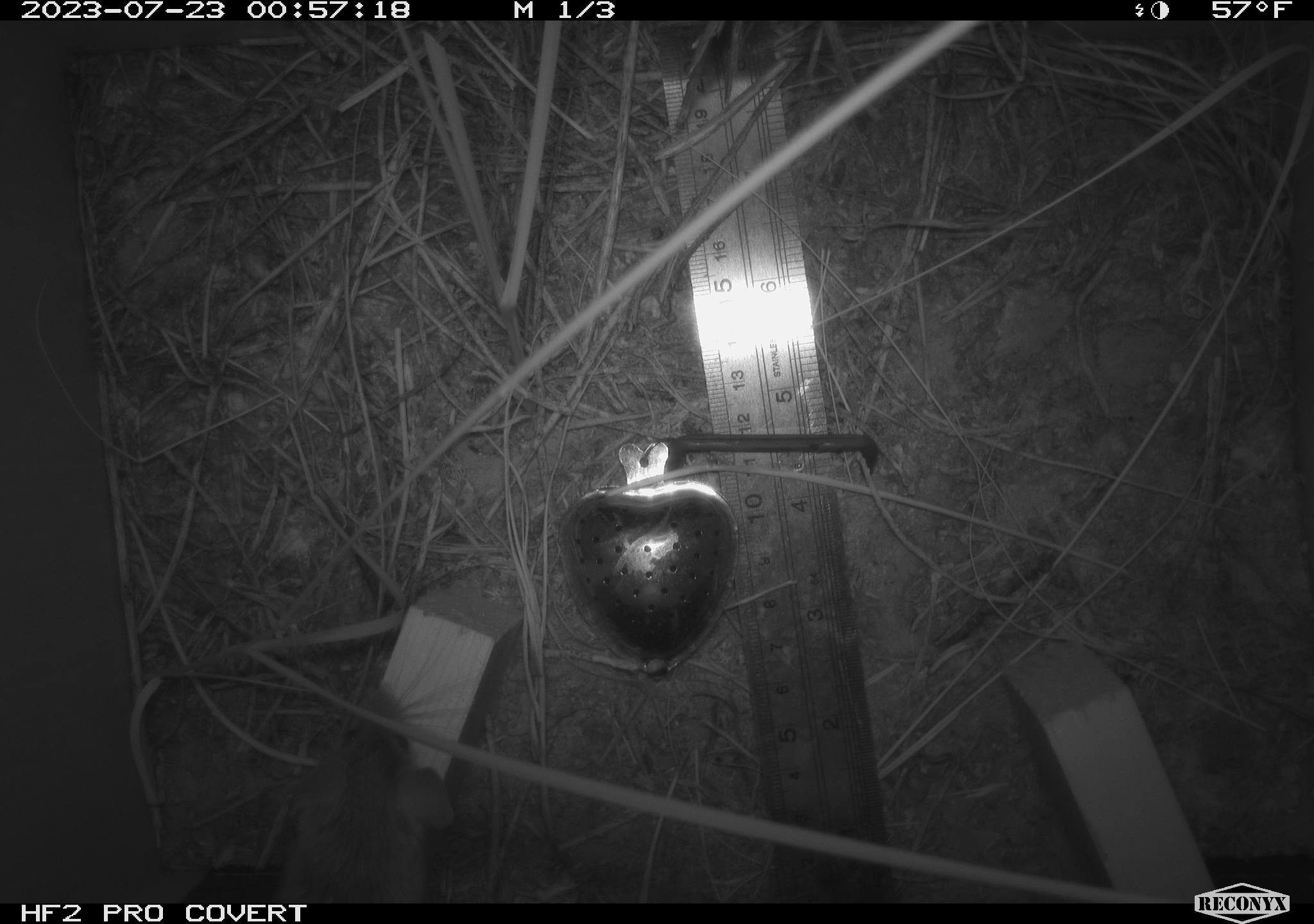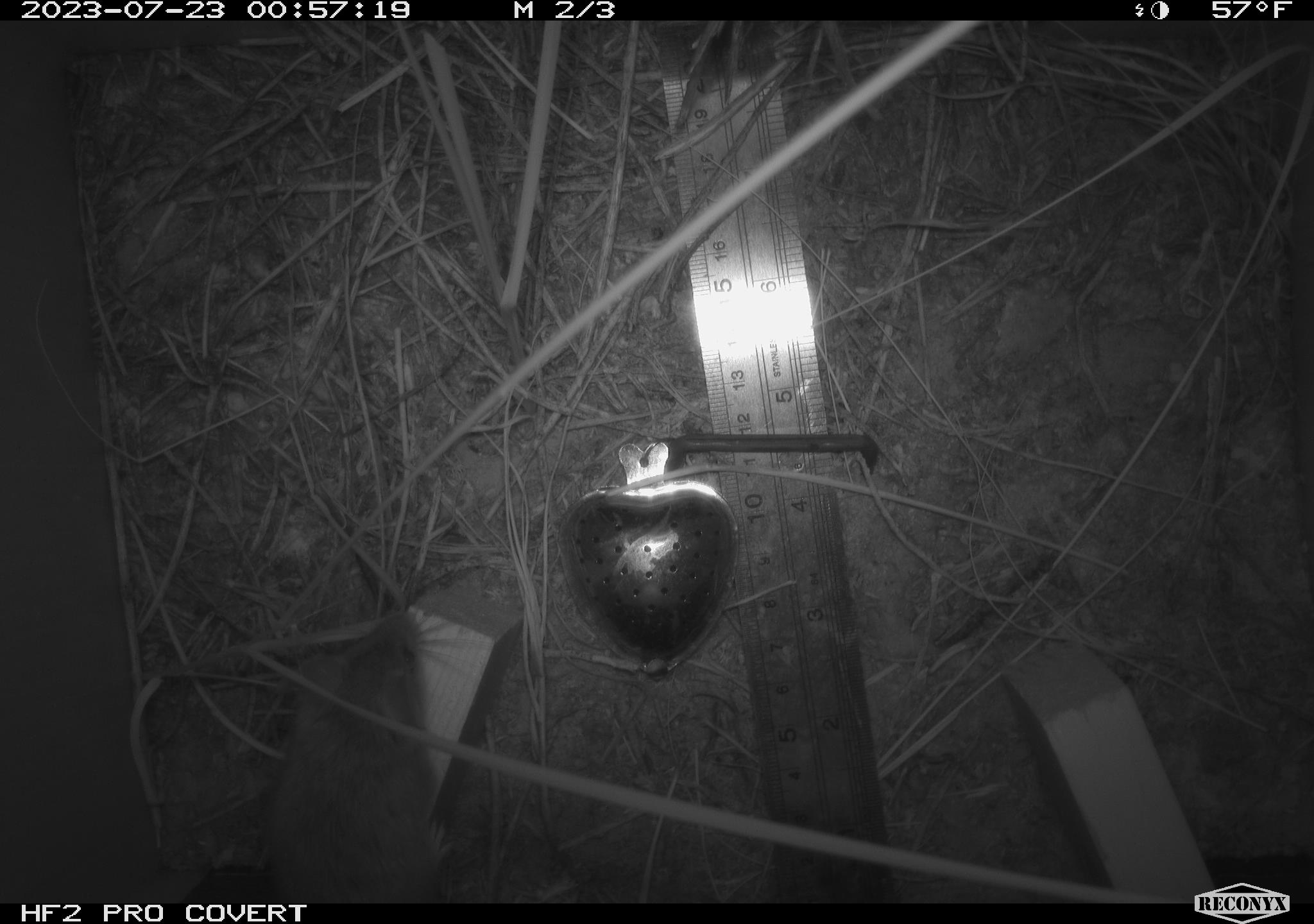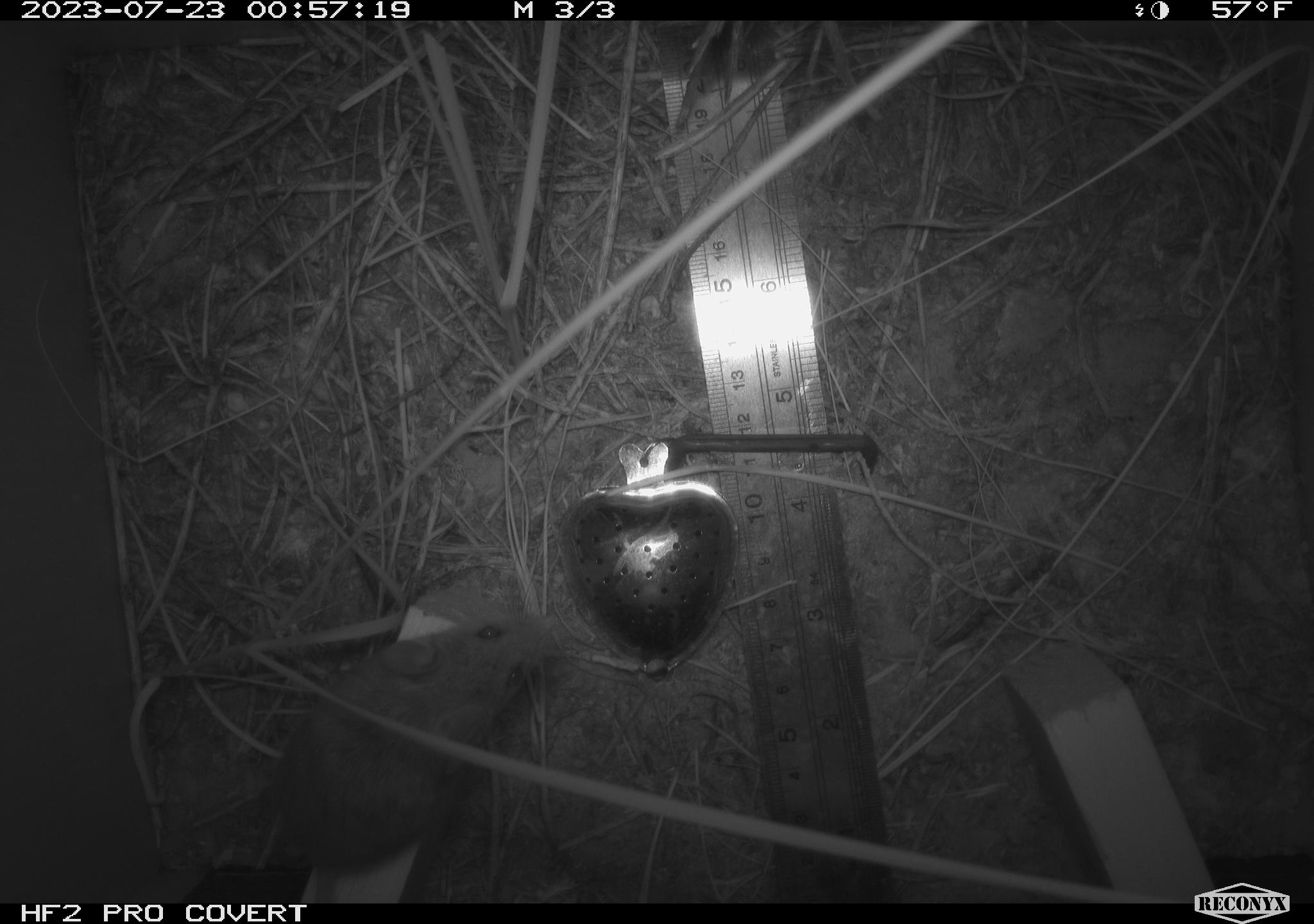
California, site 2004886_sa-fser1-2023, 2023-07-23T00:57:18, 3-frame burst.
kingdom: Animalia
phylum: Chordata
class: Mammalia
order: Rodentia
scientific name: Rodentia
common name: mouse species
Mouse species (Rodentia).